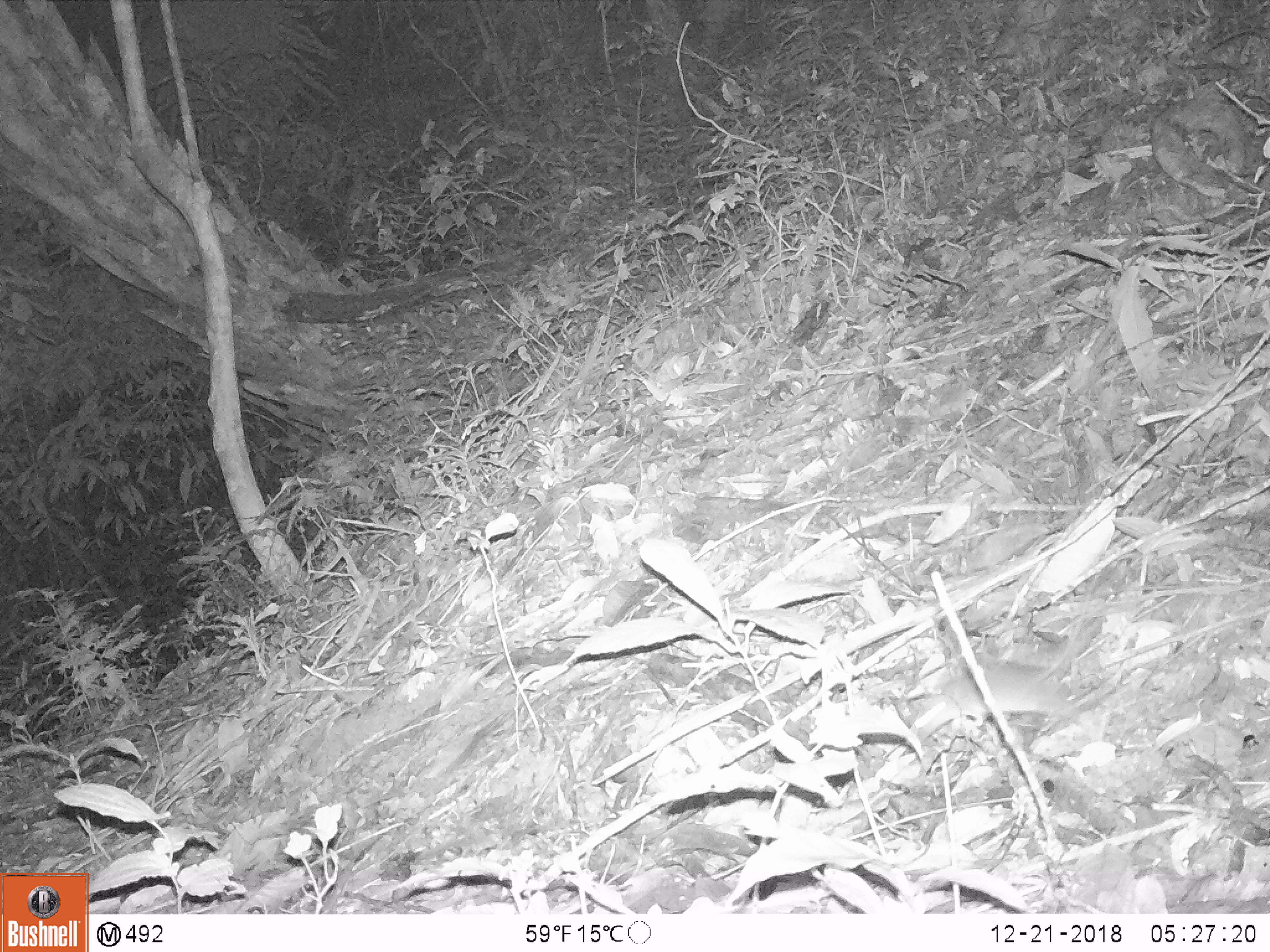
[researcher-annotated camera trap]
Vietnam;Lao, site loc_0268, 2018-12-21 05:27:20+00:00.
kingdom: Animalia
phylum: Chordata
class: Mammalia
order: Rodentia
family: Muridae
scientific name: Muridae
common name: old-world mice and rats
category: unidentified murid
Unidentified murid (old-world mice and rats) (Muridae). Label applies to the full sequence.